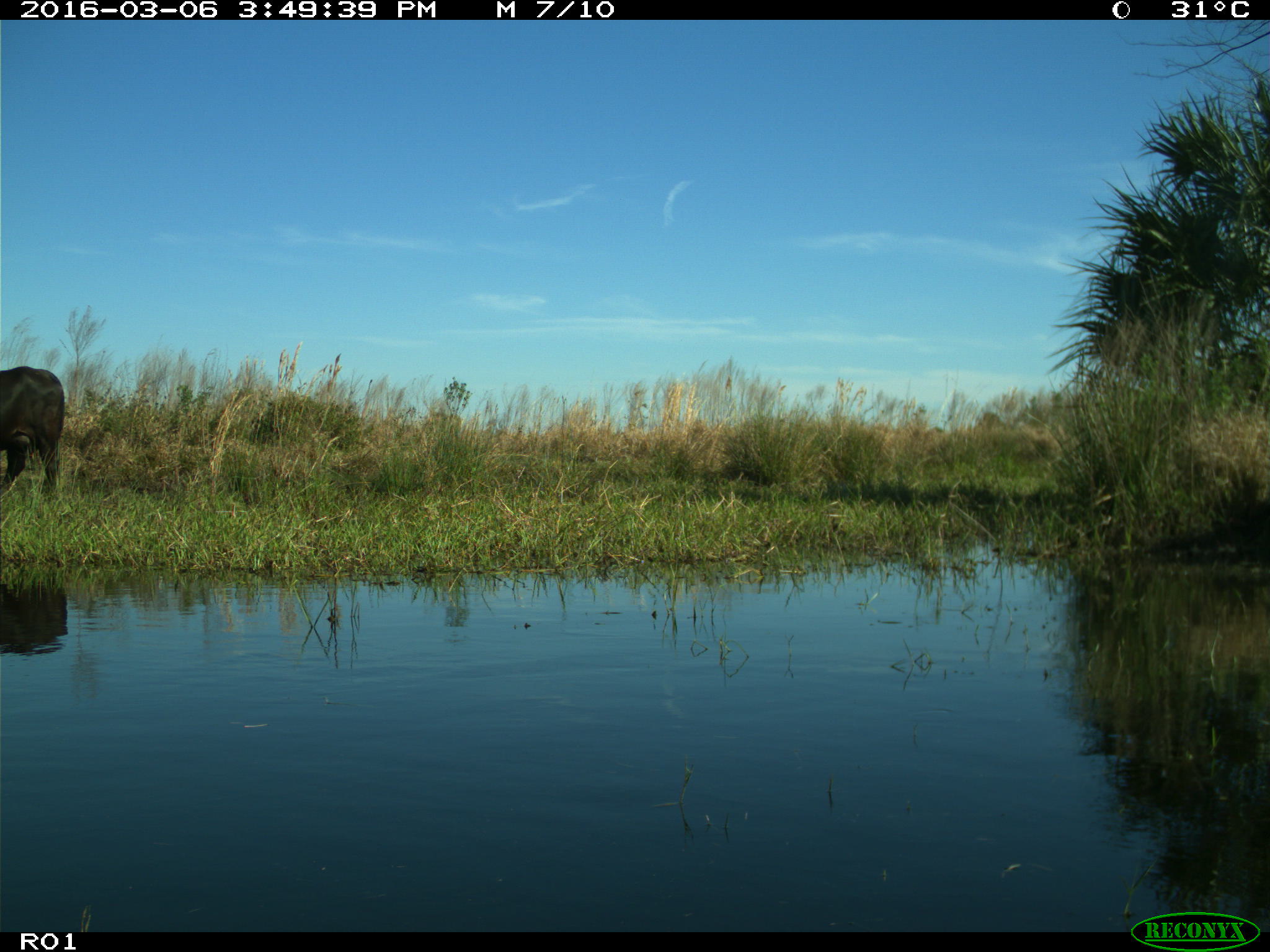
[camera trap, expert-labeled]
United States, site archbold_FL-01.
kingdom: Animalia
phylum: Chordata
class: Mammalia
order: Artiodactyla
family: Bovidae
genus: Bos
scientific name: Bos taurus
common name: domestic cow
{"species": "Bos taurus (domestic cow)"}